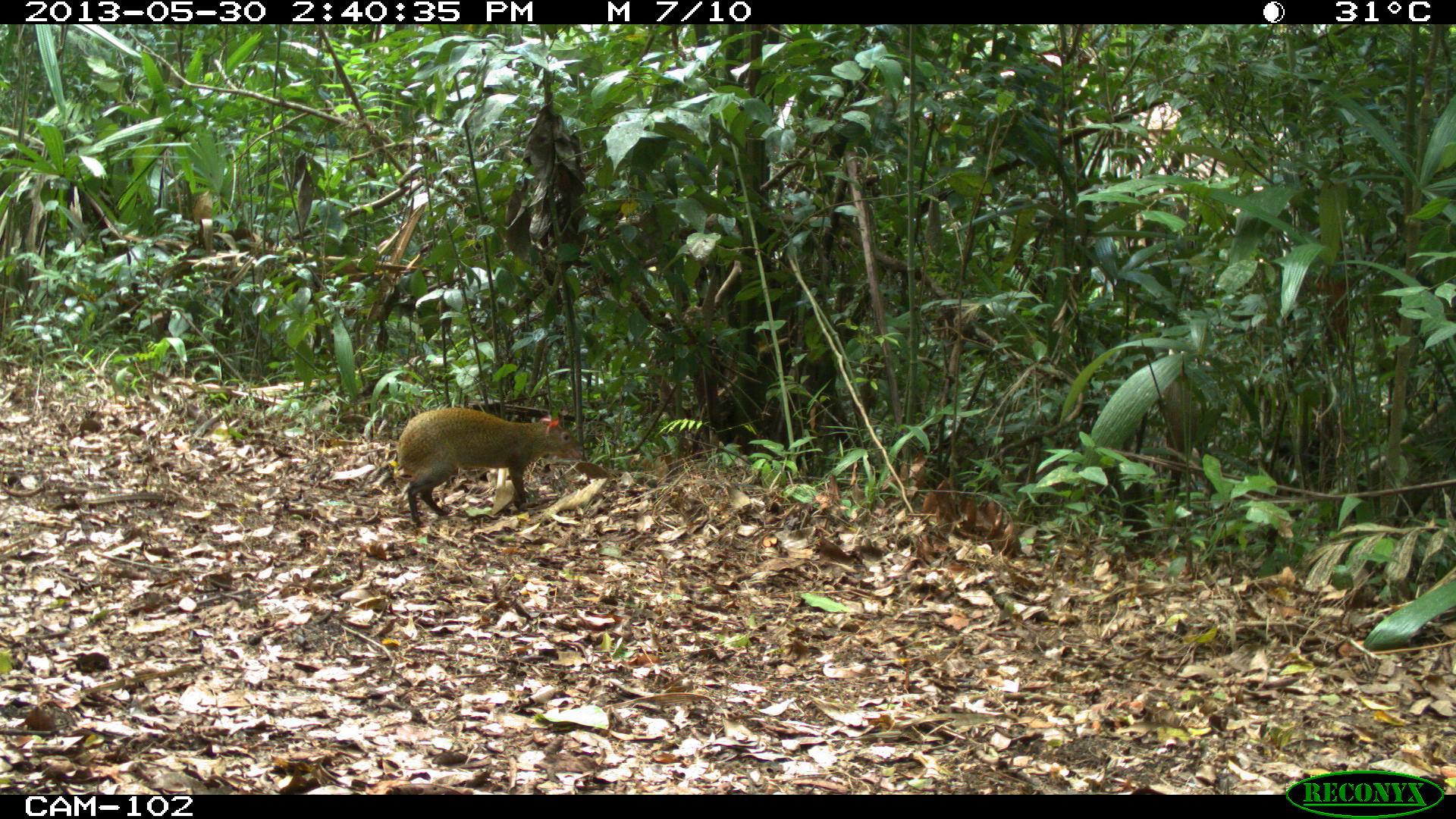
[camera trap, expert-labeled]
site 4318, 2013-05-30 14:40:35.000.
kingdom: Animalia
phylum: Chordata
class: Mammalia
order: Rodentia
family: Dasyproctidae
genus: Dasyprocta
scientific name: Dasyprocta punctata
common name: central american agouti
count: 1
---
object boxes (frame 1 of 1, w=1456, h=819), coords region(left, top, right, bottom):
dasyprocta punctata: region(396, 407, 584, 527)